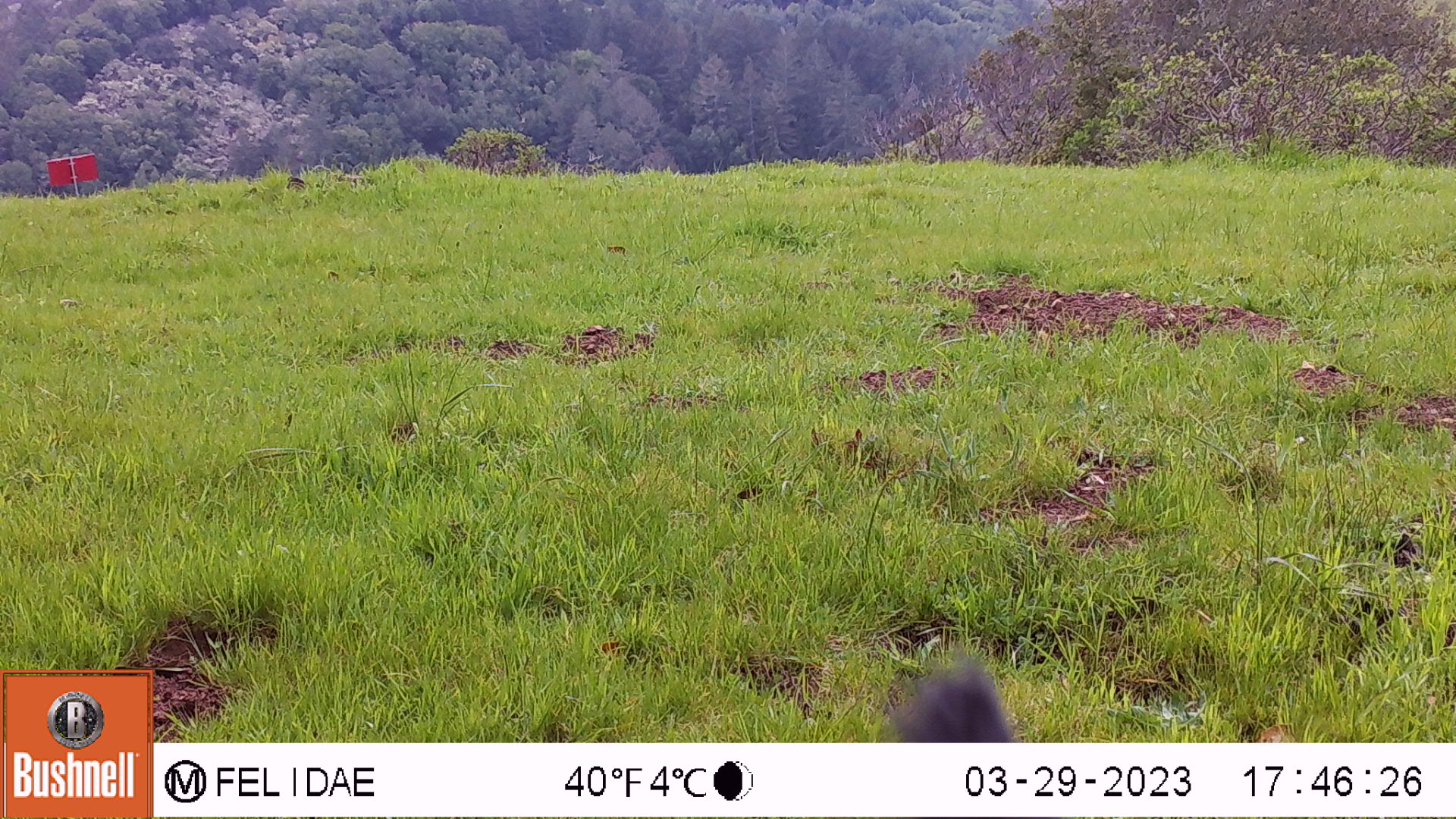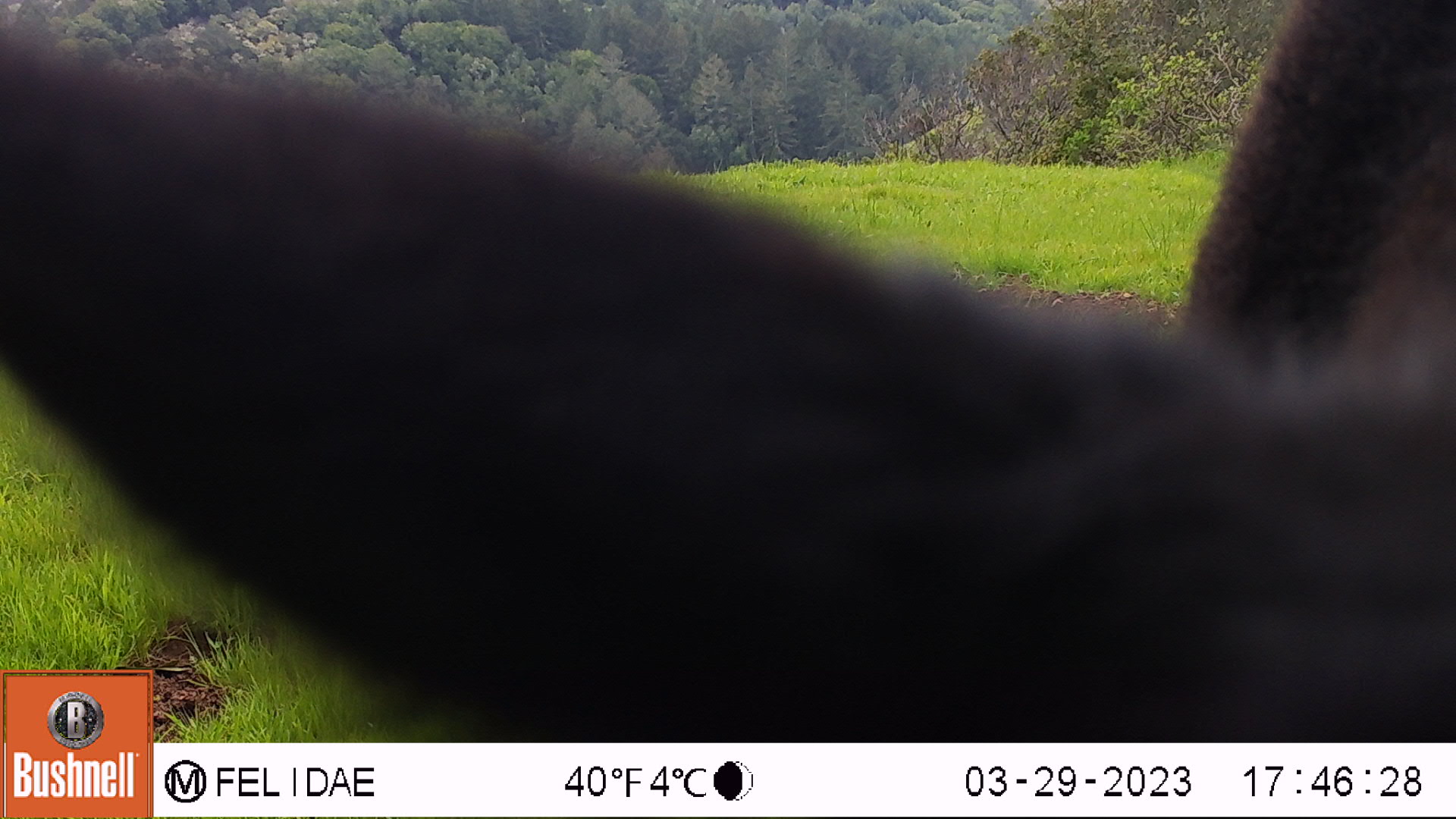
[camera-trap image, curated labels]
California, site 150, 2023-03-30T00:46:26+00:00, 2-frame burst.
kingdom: Animalia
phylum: Chordata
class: Mammalia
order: Artiodactyla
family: Cervidae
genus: Odocoileus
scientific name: Odocoileus hemionus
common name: mule deer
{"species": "mule deer (Odocoileus hemionus)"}